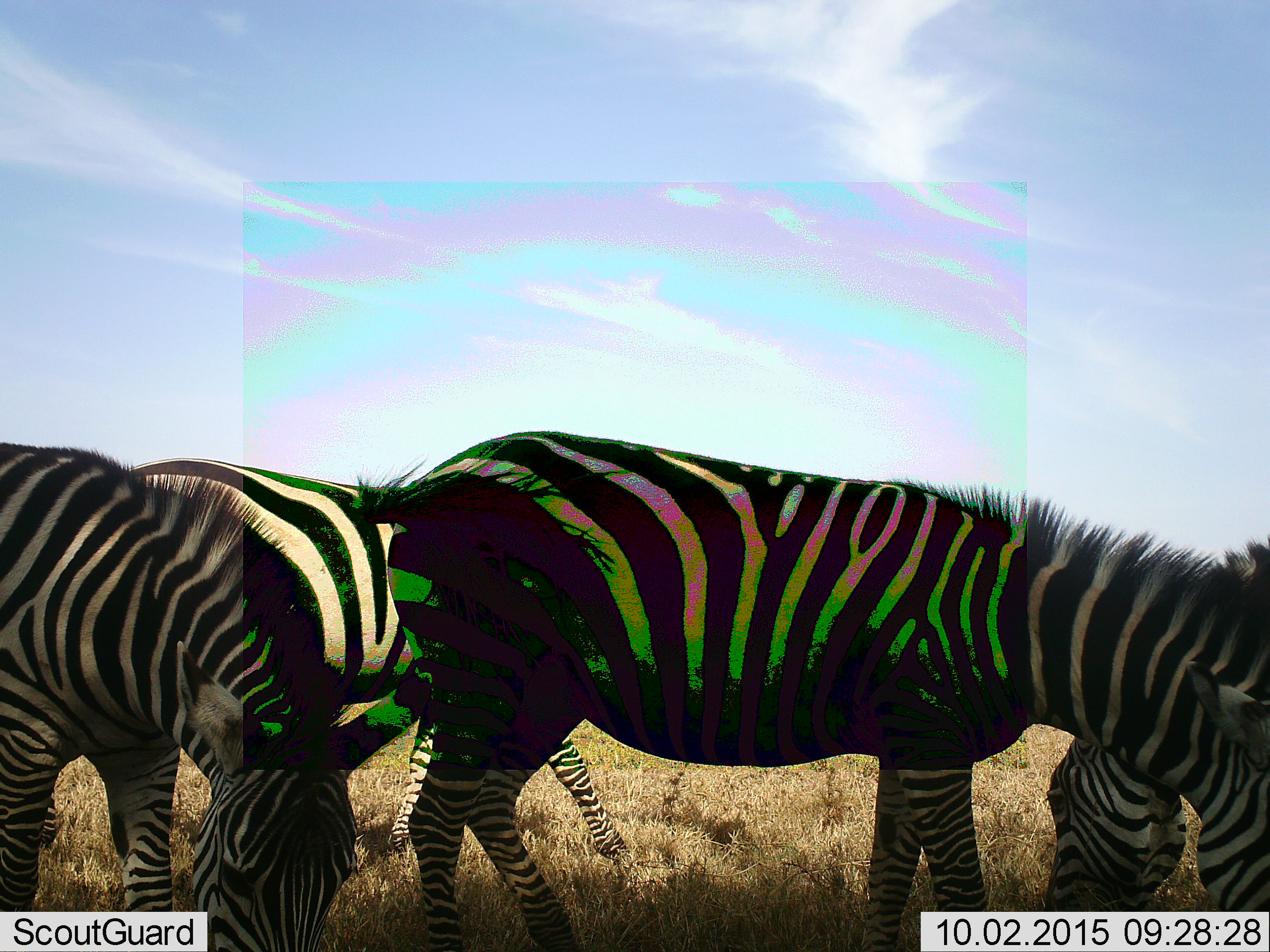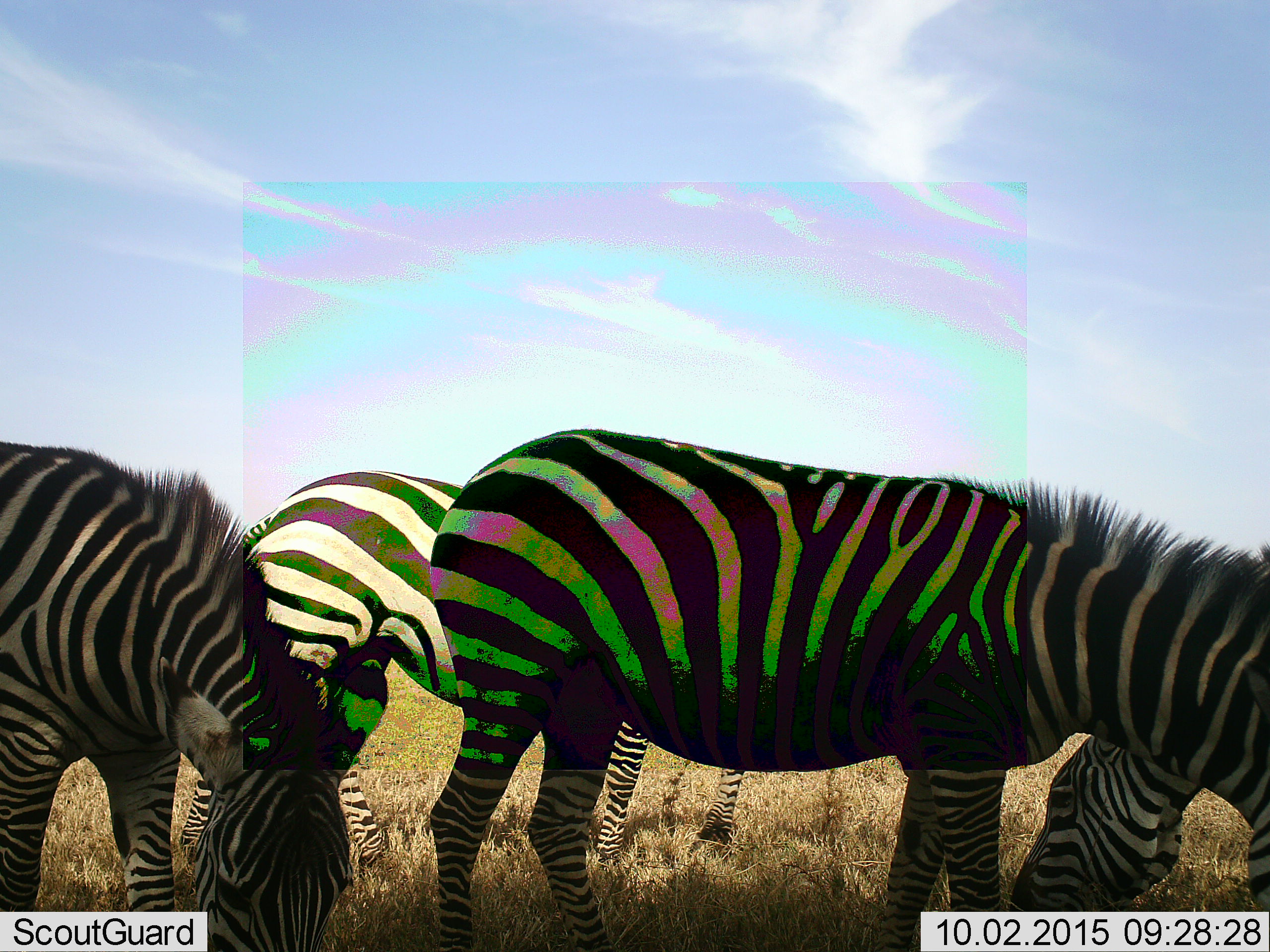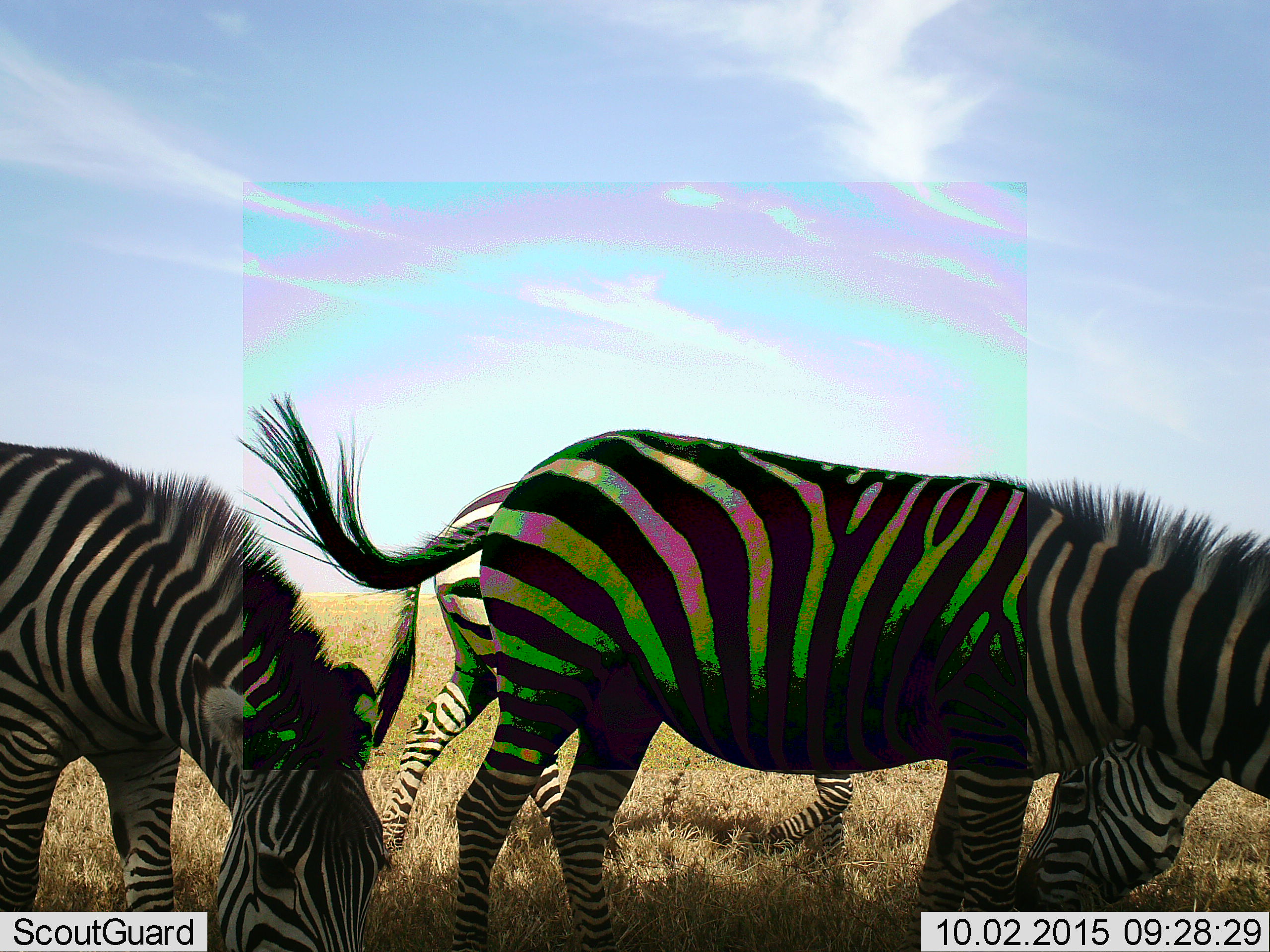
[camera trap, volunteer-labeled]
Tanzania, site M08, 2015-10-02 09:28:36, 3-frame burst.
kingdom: Animalia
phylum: Chordata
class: Mammalia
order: Perissodactyla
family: Equidae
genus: Equus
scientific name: Equus quagga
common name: plains zebra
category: zebra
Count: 4.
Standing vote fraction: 30%.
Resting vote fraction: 0%.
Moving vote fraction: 30%.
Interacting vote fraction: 0%.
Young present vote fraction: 0%.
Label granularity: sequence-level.